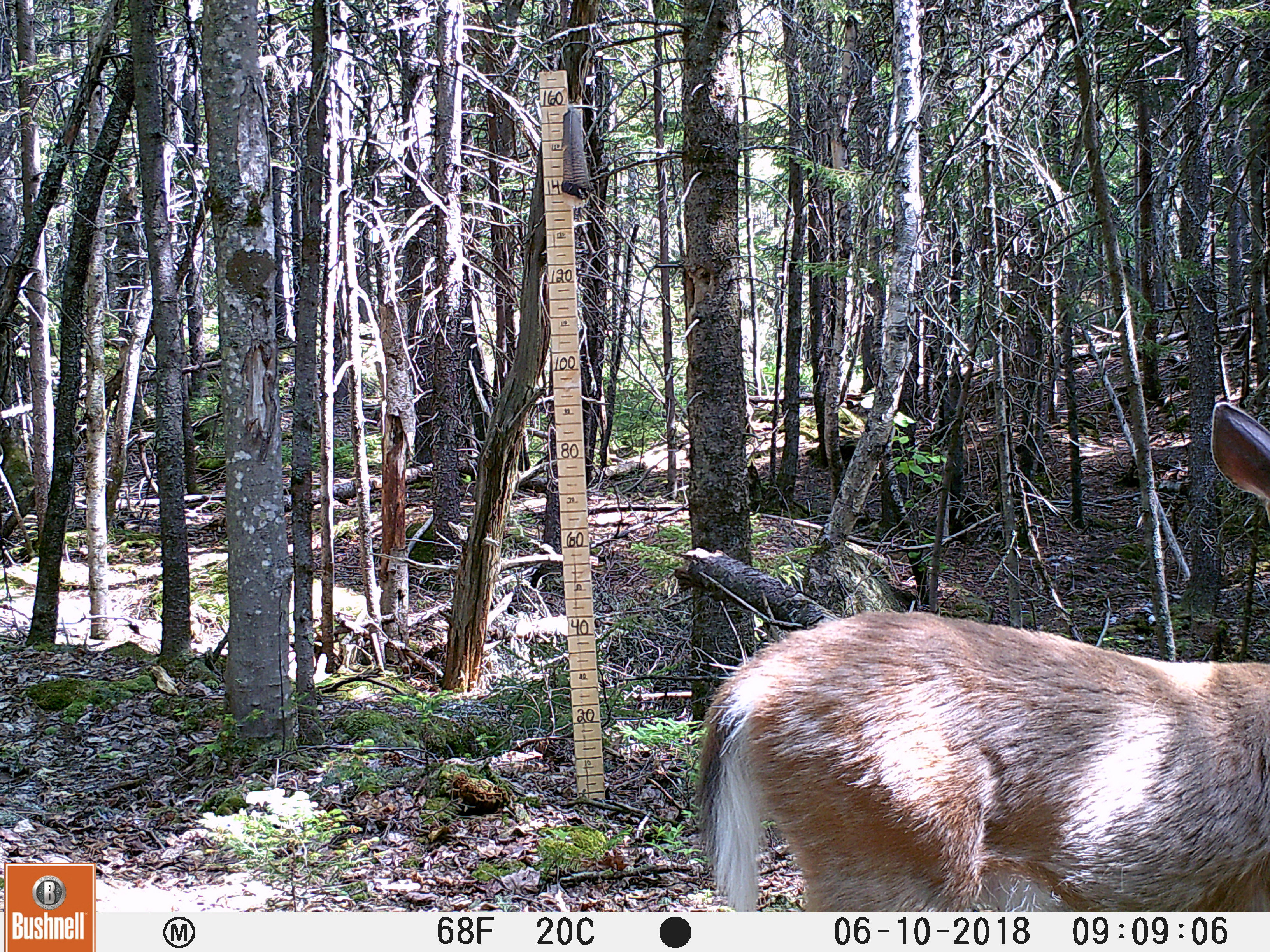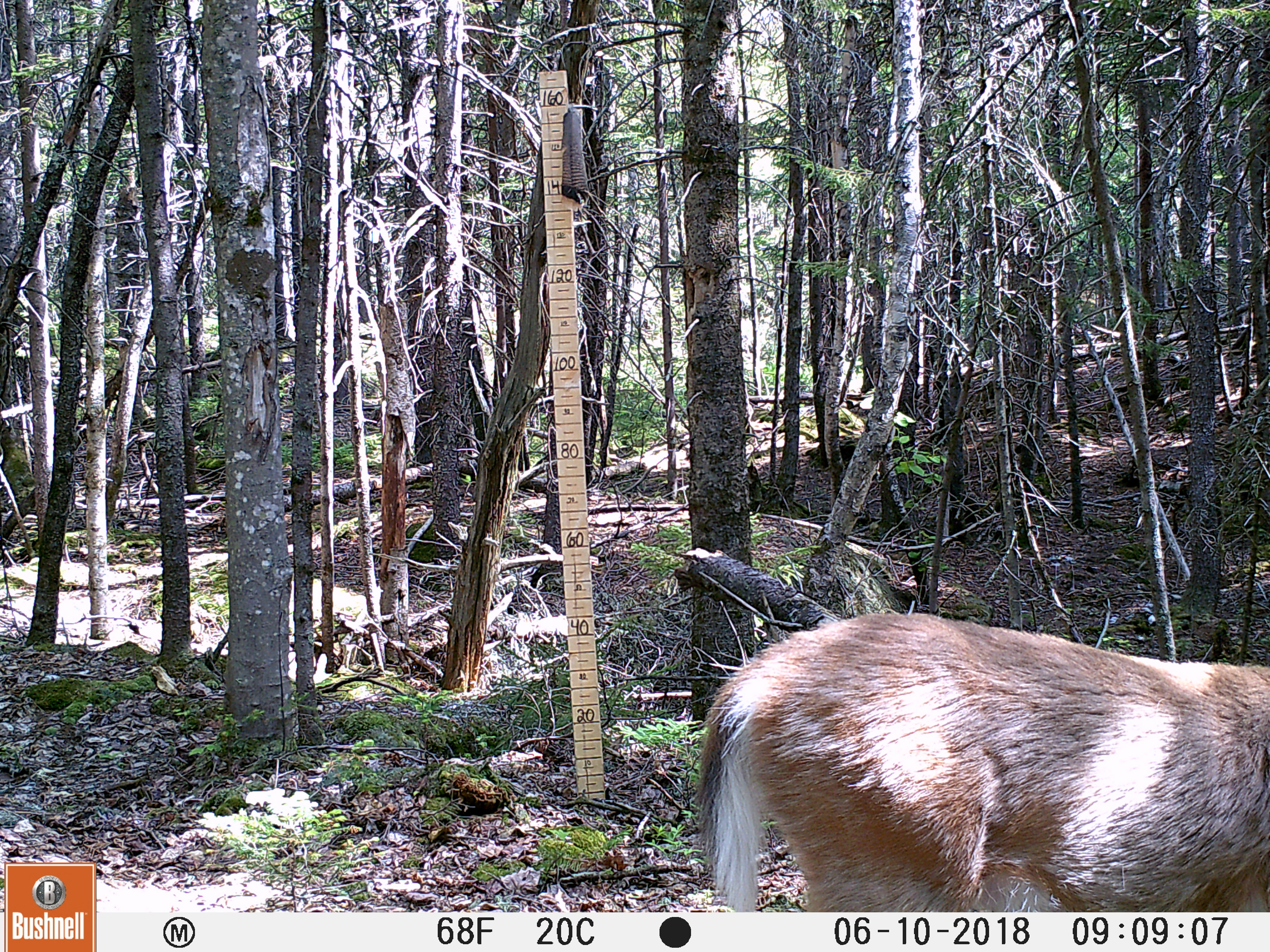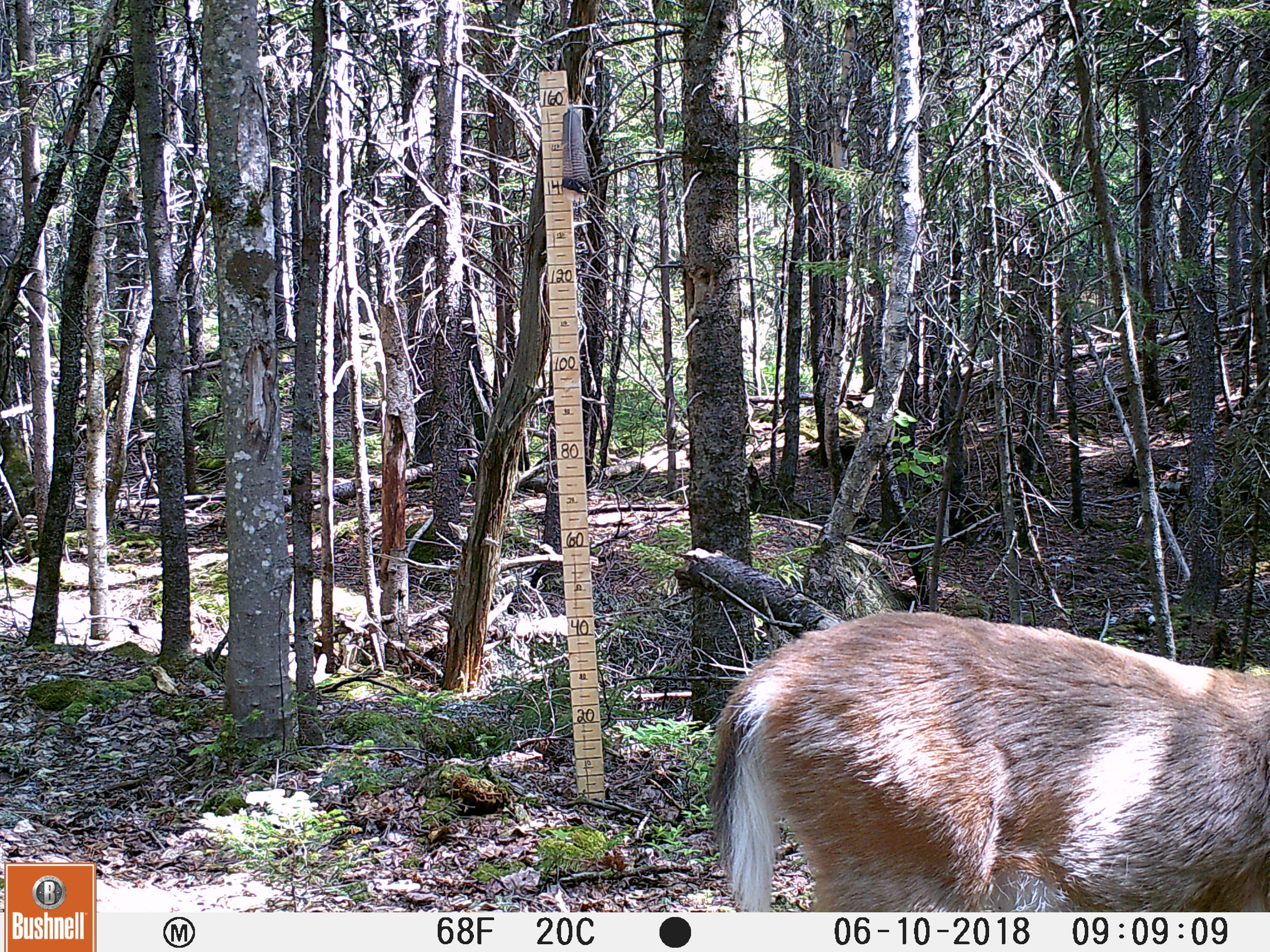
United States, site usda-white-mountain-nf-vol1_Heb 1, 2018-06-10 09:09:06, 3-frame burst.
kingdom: Animalia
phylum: Chordata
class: Mammalia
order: Artiodactyla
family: Cervidae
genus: Odocoileus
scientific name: Odocoileus virginianus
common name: white-tailed deer